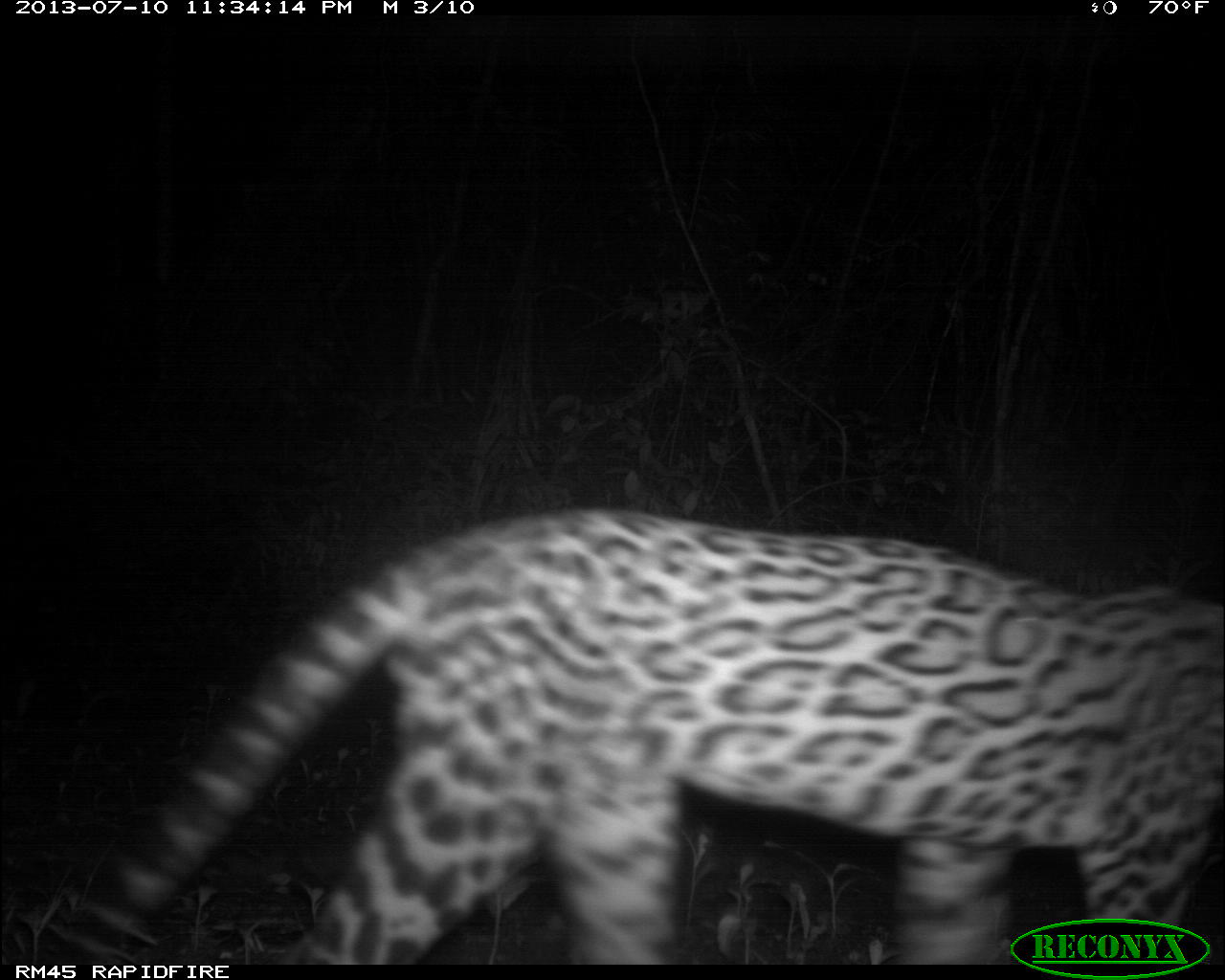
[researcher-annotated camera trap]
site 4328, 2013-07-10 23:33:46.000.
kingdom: Animalia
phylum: Chordata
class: Mammalia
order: Carnivora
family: Felidae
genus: Leopardus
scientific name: Leopardus pardalis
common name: ocelot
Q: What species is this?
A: Leopardus pardalis (ocelot).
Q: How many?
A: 1.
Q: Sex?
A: Male.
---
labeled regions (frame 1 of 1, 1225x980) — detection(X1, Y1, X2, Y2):
leopardus pardalis: detection(37, 501, 1225, 960)